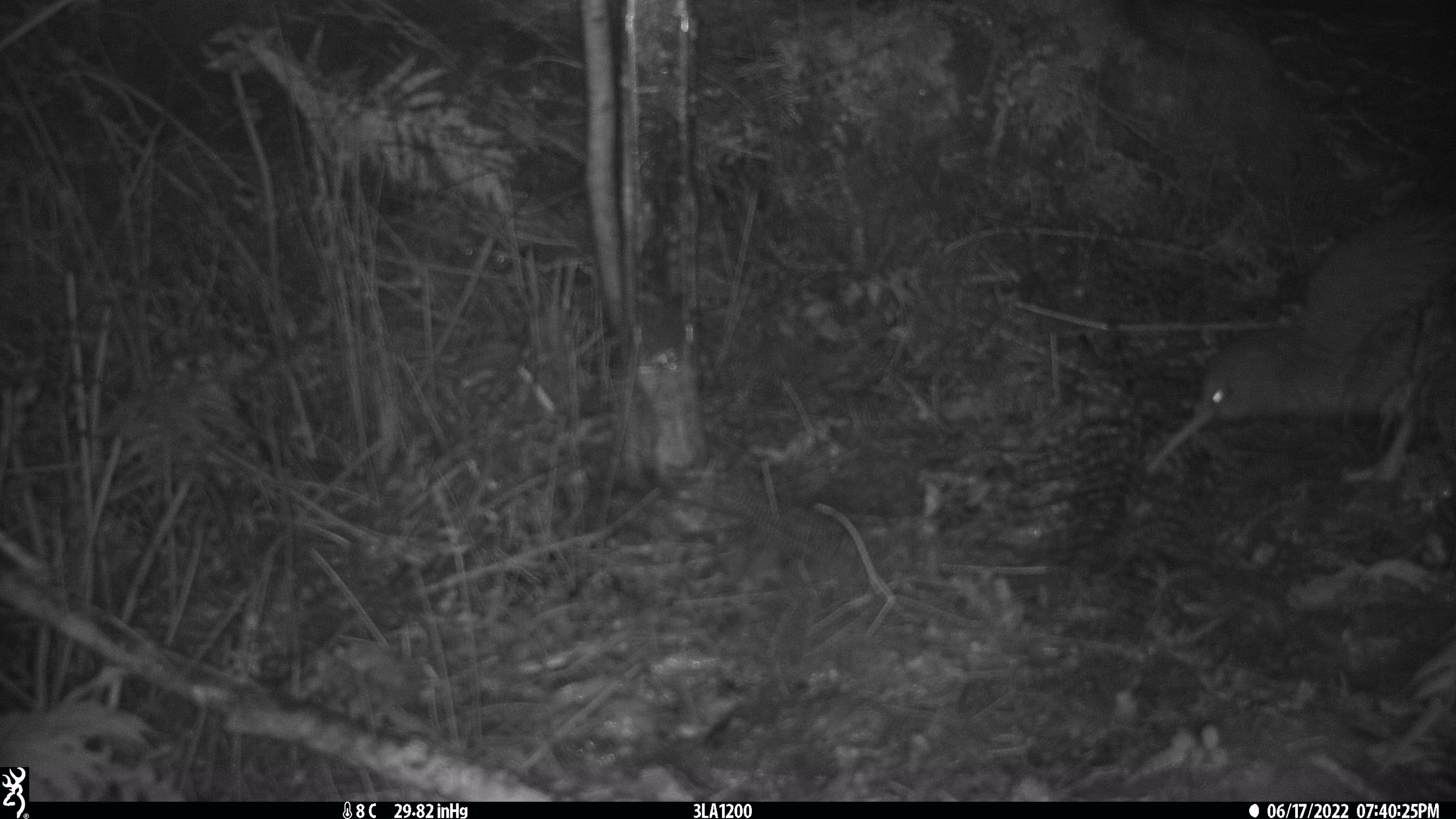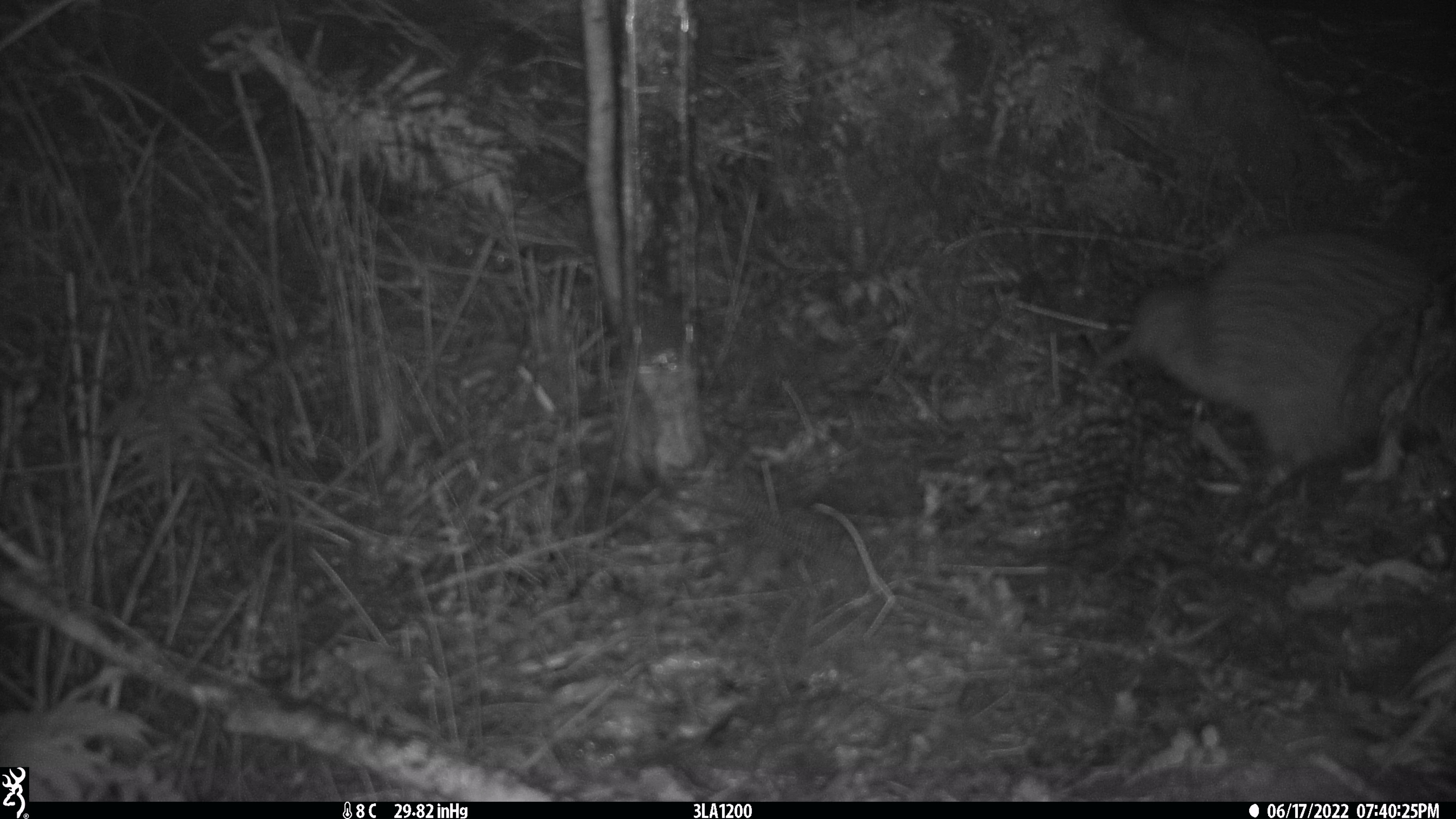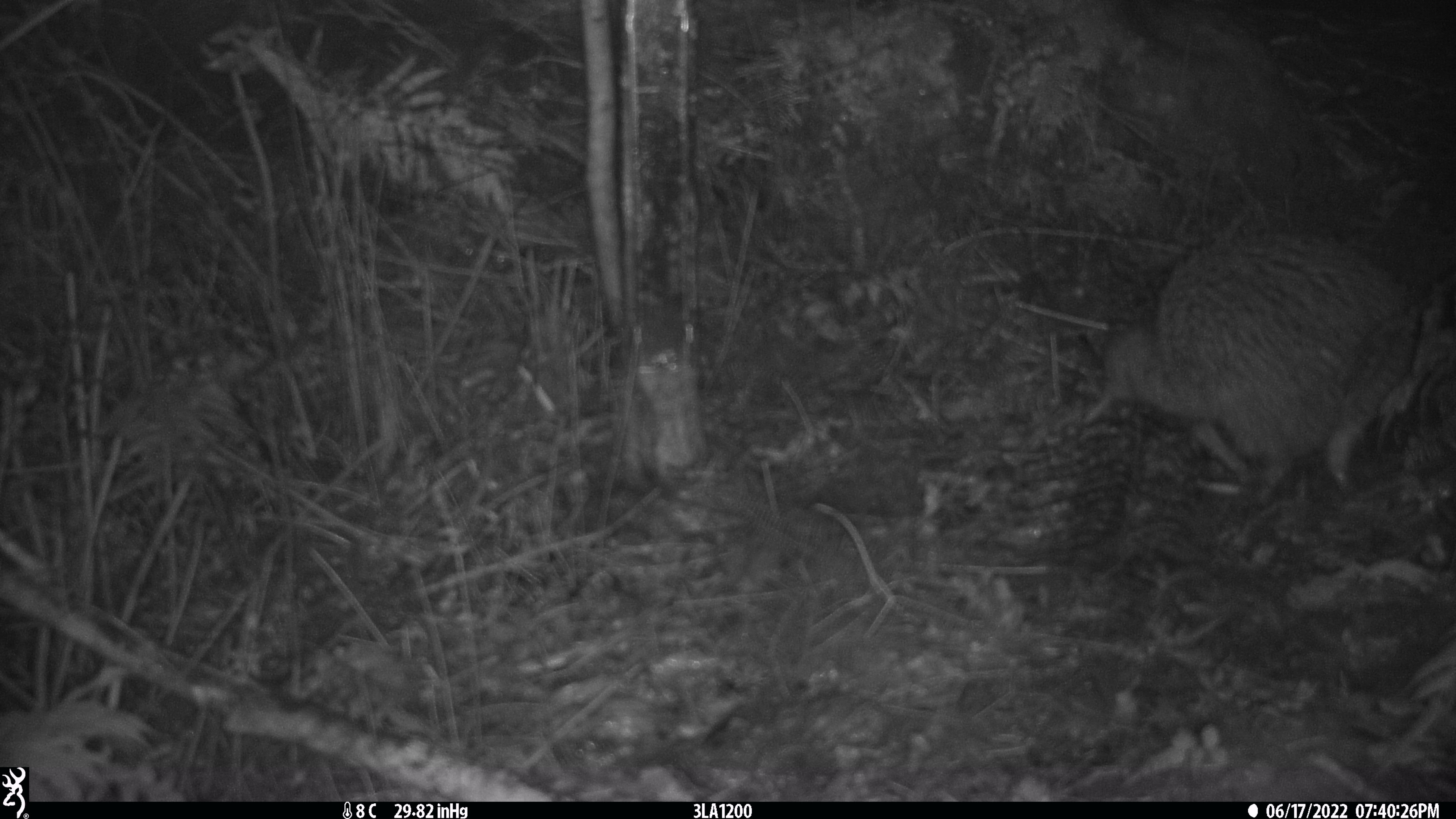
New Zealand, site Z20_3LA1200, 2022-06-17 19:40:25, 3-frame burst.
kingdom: Animalia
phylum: Chordata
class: Aves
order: Apterygiformes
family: Apterygidae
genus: Apteryx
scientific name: Apteryx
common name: kiwi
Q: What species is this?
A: Kiwi (Apteryx).